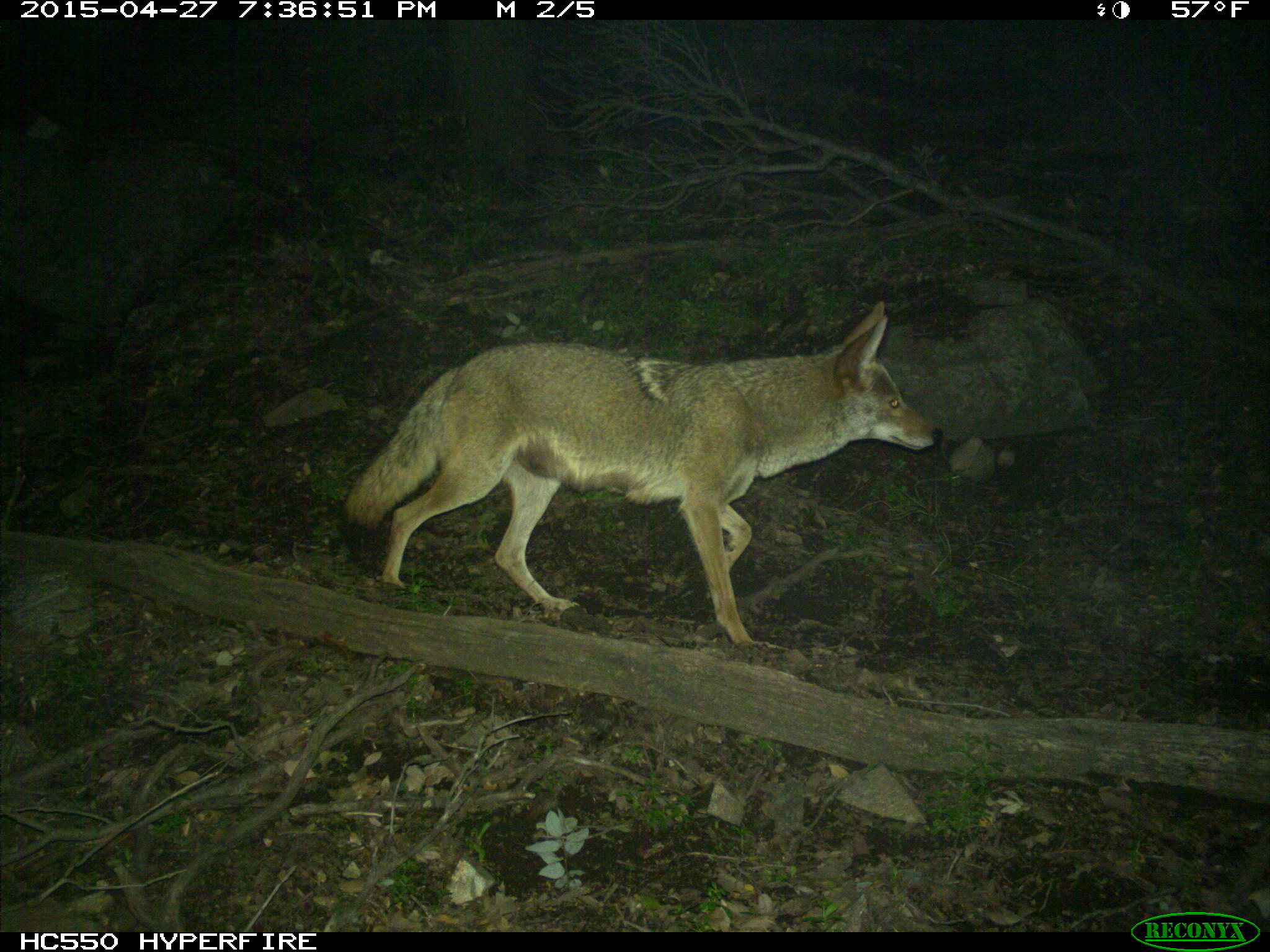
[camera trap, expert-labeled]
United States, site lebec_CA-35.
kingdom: Animalia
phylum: Chordata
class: Mammalia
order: Carnivora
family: Canidae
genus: Canis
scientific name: Canis latrans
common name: coyote